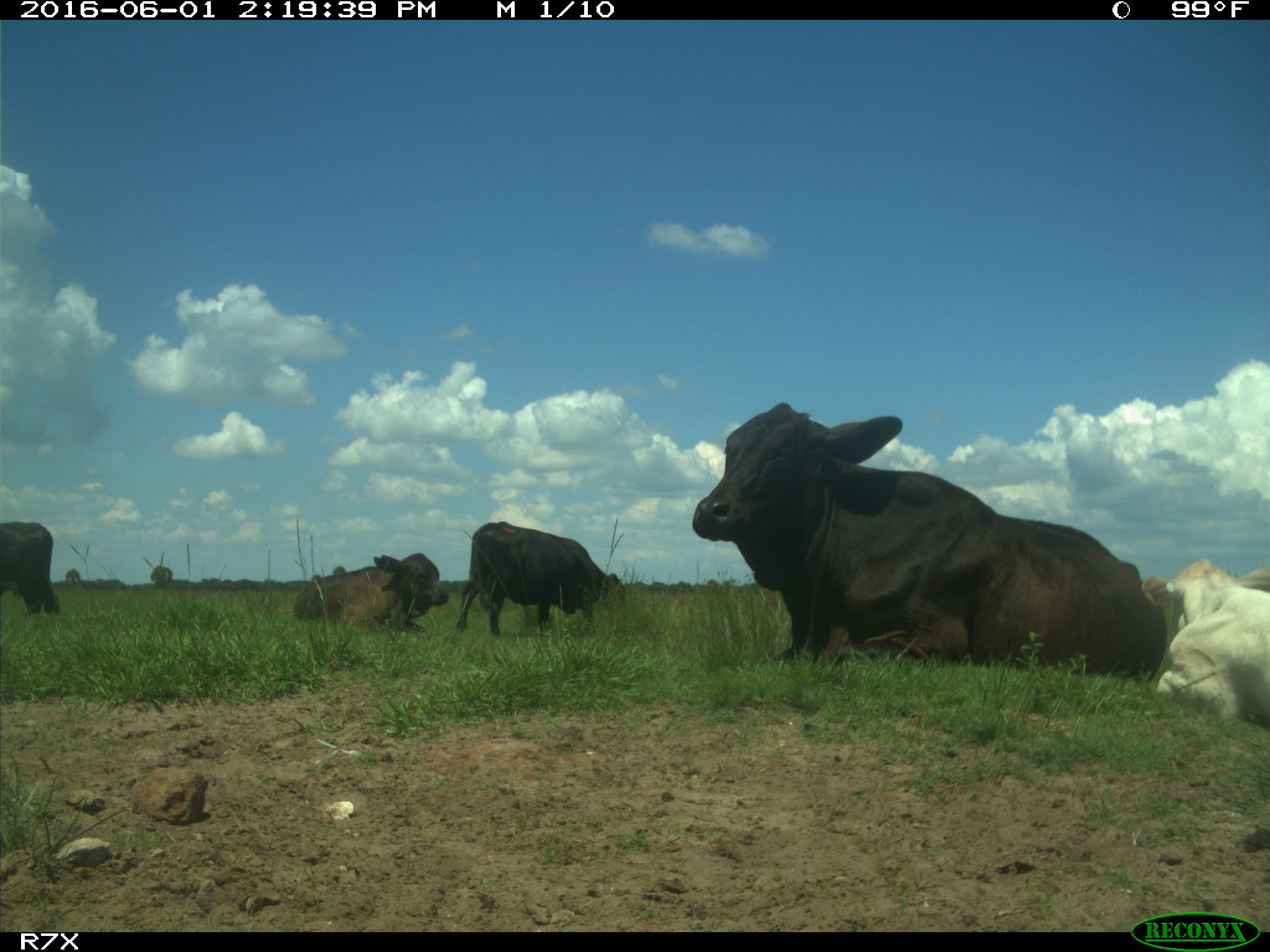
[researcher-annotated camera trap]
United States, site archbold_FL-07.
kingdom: Animalia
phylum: Chordata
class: Mammalia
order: Artiodactyla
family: Bovidae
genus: Bos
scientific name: Bos taurus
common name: domestic cow